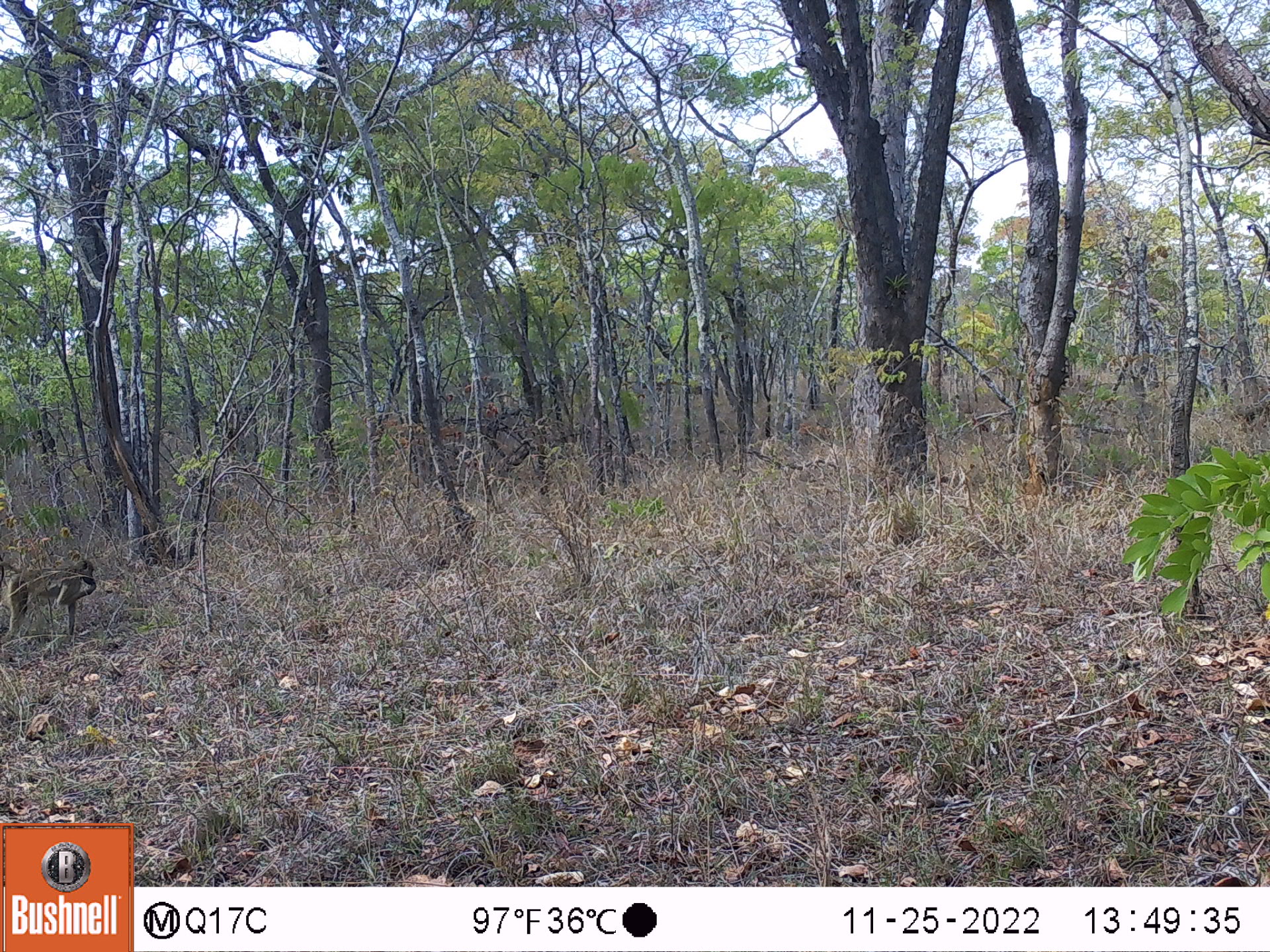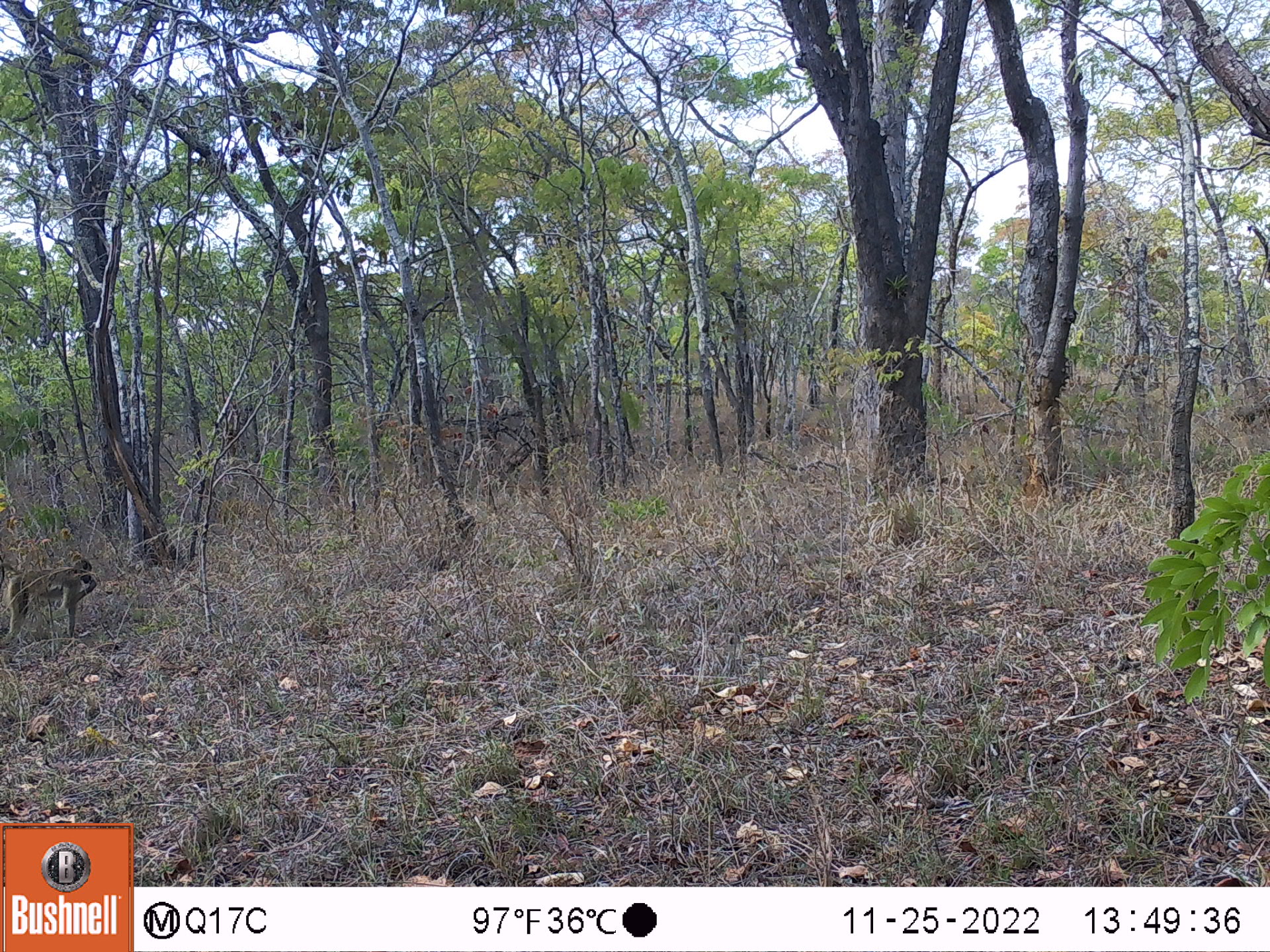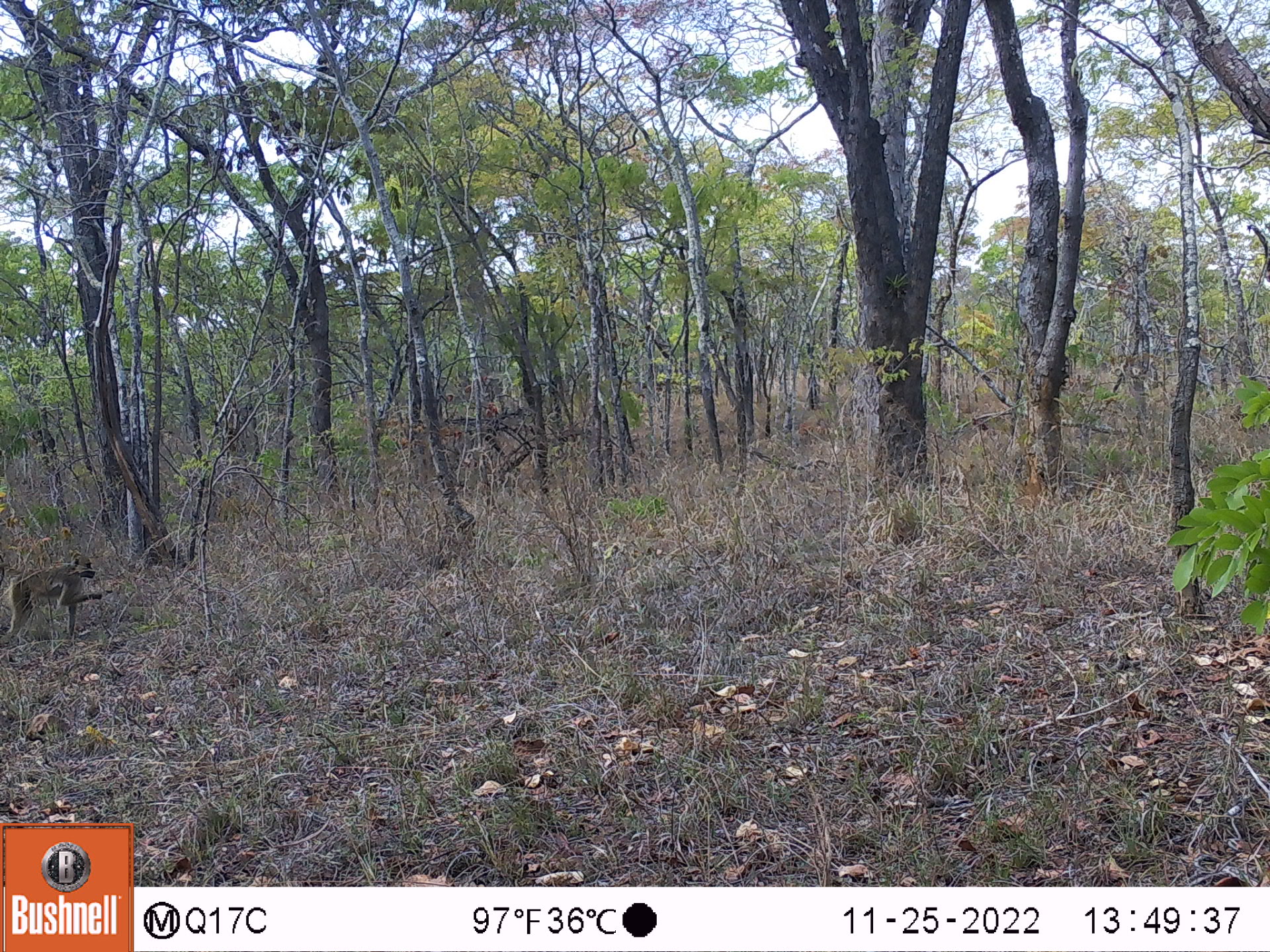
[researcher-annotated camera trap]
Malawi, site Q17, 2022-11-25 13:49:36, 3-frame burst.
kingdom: Animalia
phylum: Chordata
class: Mammalia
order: Primates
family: Cercopithecidae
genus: Papio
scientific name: Papio cynocephalus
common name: yellow baboon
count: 1